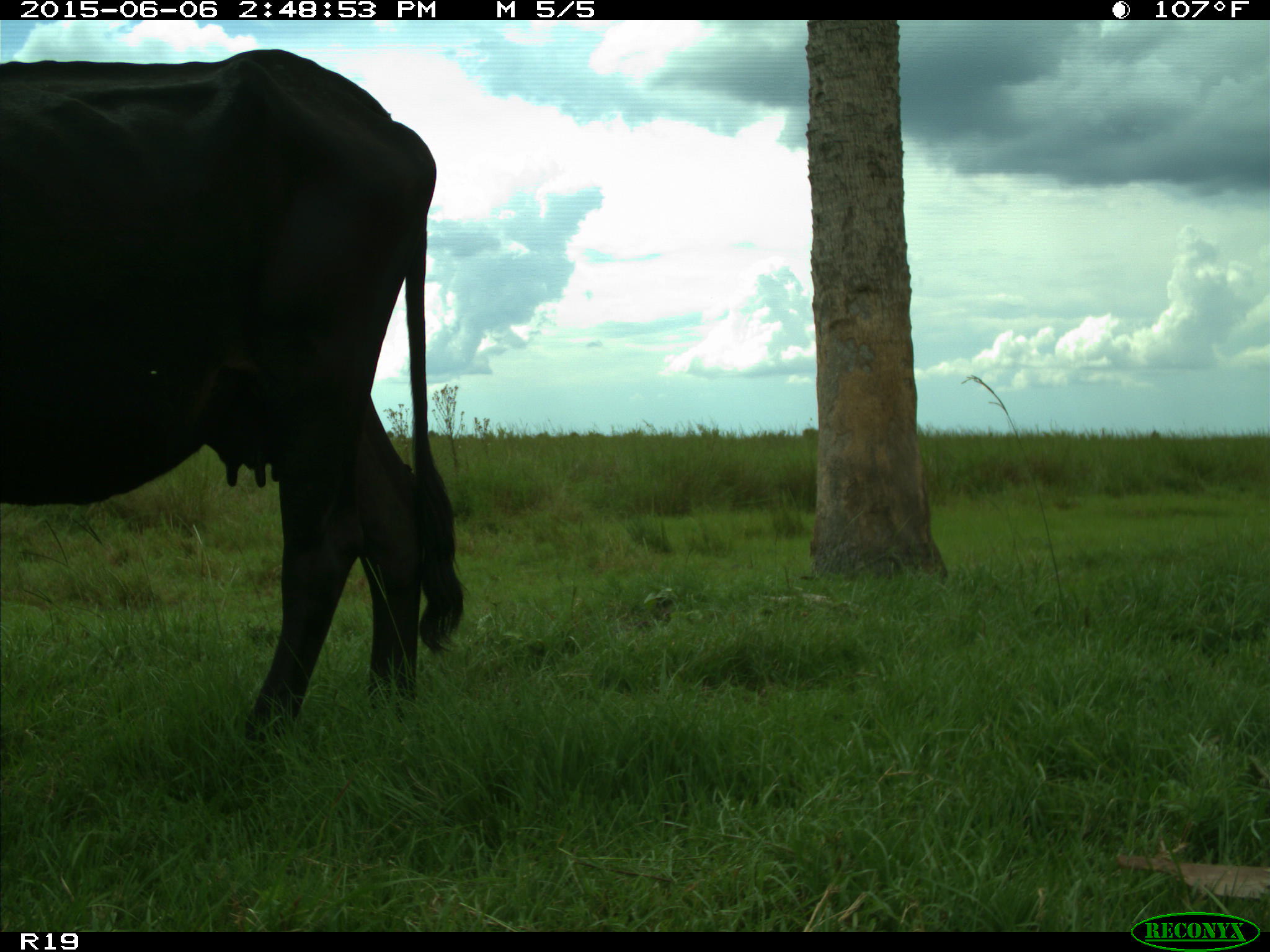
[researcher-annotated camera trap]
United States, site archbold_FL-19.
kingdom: Animalia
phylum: Chordata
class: Mammalia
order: Artiodactyla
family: Bovidae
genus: Bos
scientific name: Bos taurus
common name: domestic cow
Bos taurus (domestic cow).